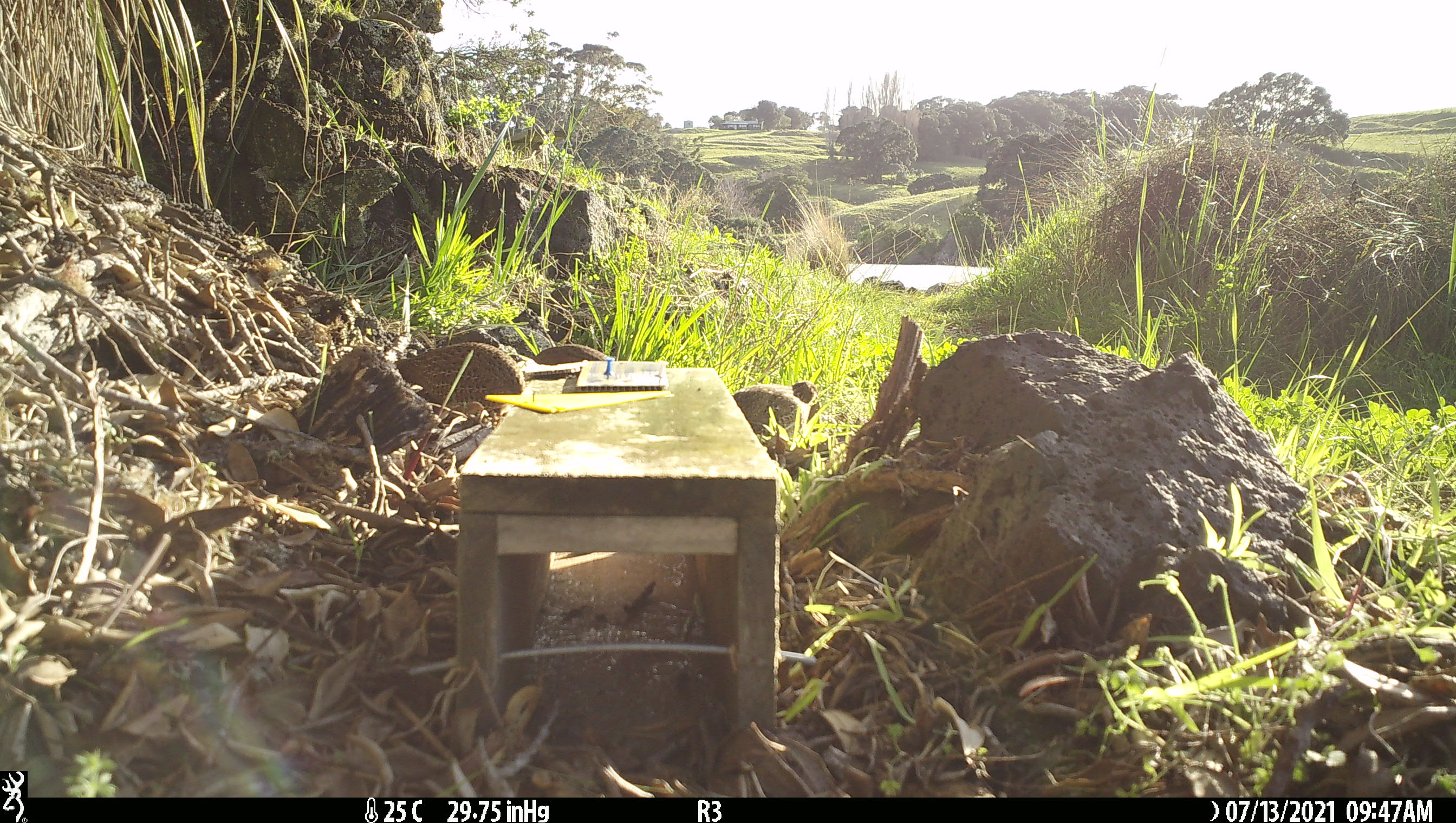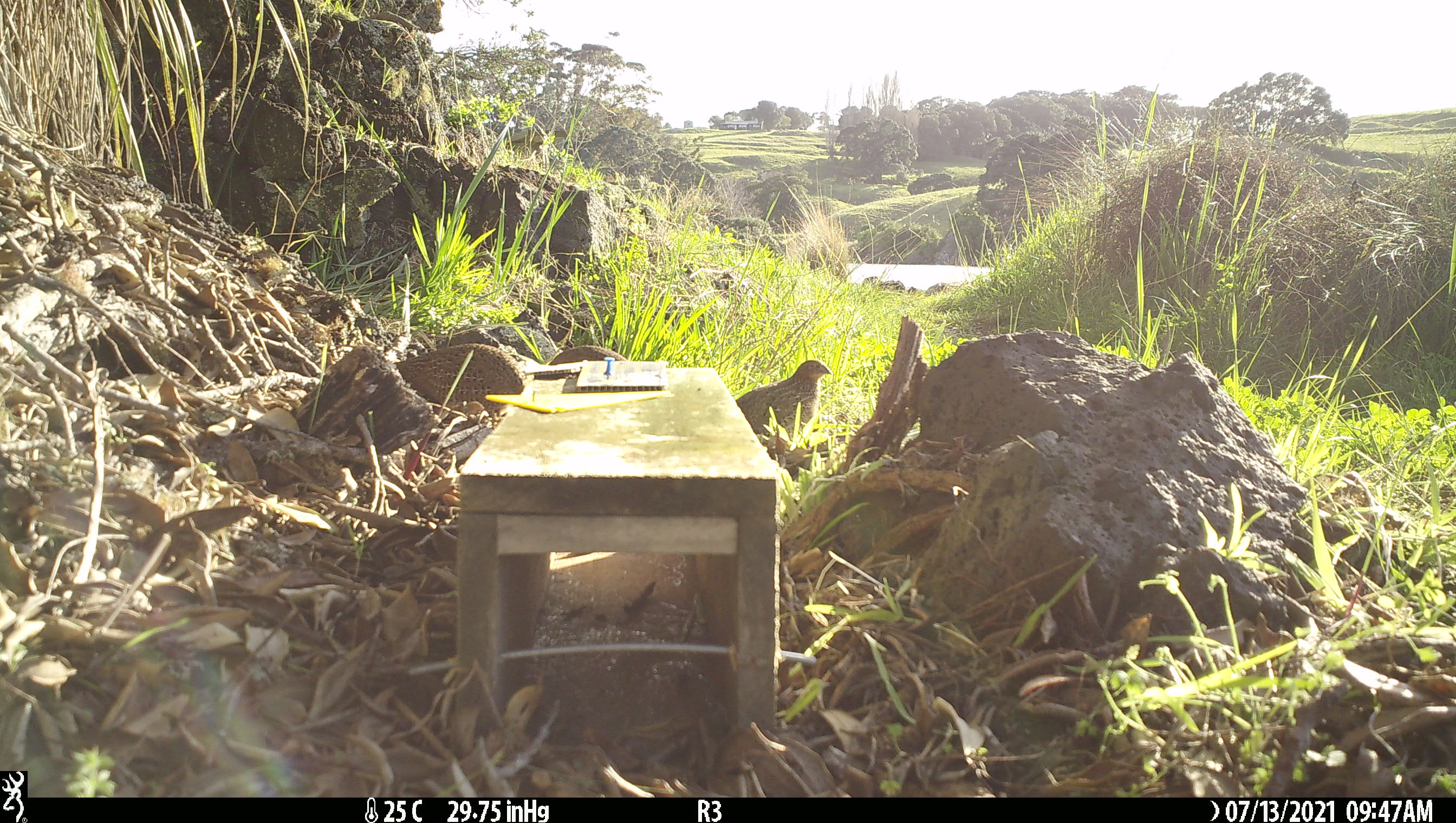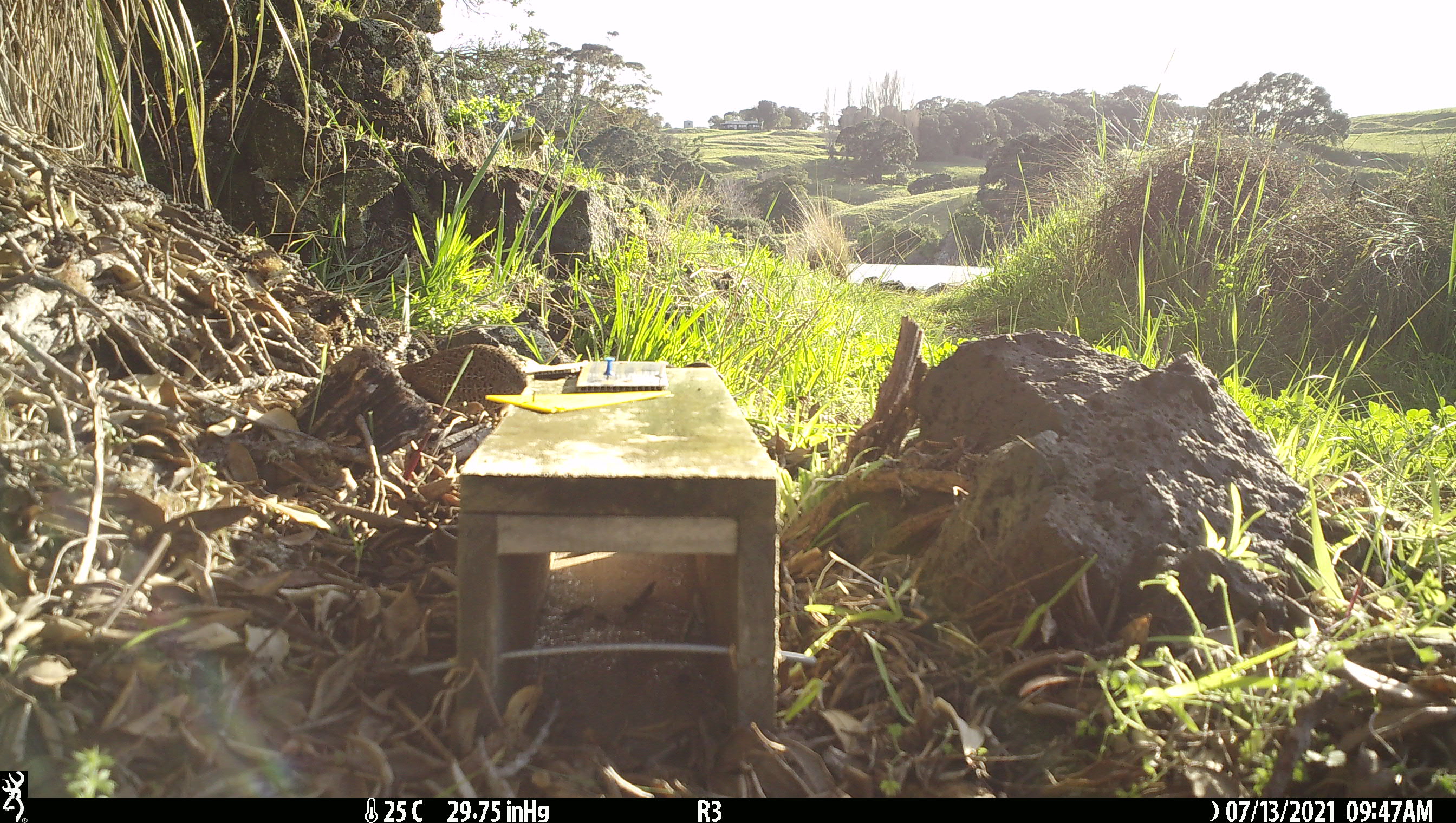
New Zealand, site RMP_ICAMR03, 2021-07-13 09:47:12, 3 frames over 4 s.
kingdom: Animalia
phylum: Chordata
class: Aves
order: Galliformes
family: Phasianidae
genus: Synoicus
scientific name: Synoicus ypsilophorus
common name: brown quail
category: quail brown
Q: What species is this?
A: Quail brown (brown quail) (Synoicus ypsilophorus).